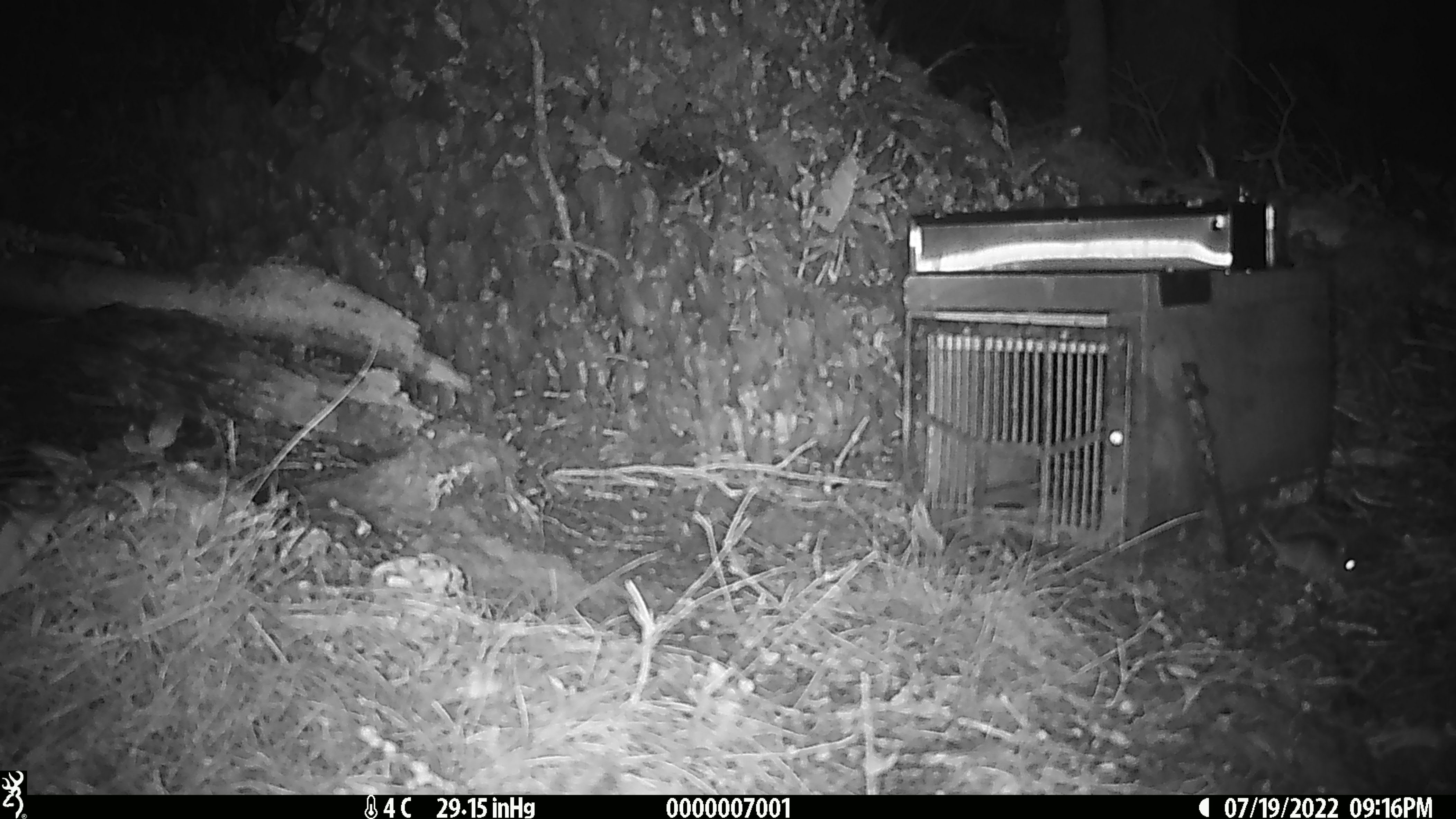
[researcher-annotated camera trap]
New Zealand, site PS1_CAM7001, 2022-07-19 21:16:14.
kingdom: Animalia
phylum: Chordata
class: Mammalia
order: Rodentia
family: Muridae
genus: Mus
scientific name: Mus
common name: mouse